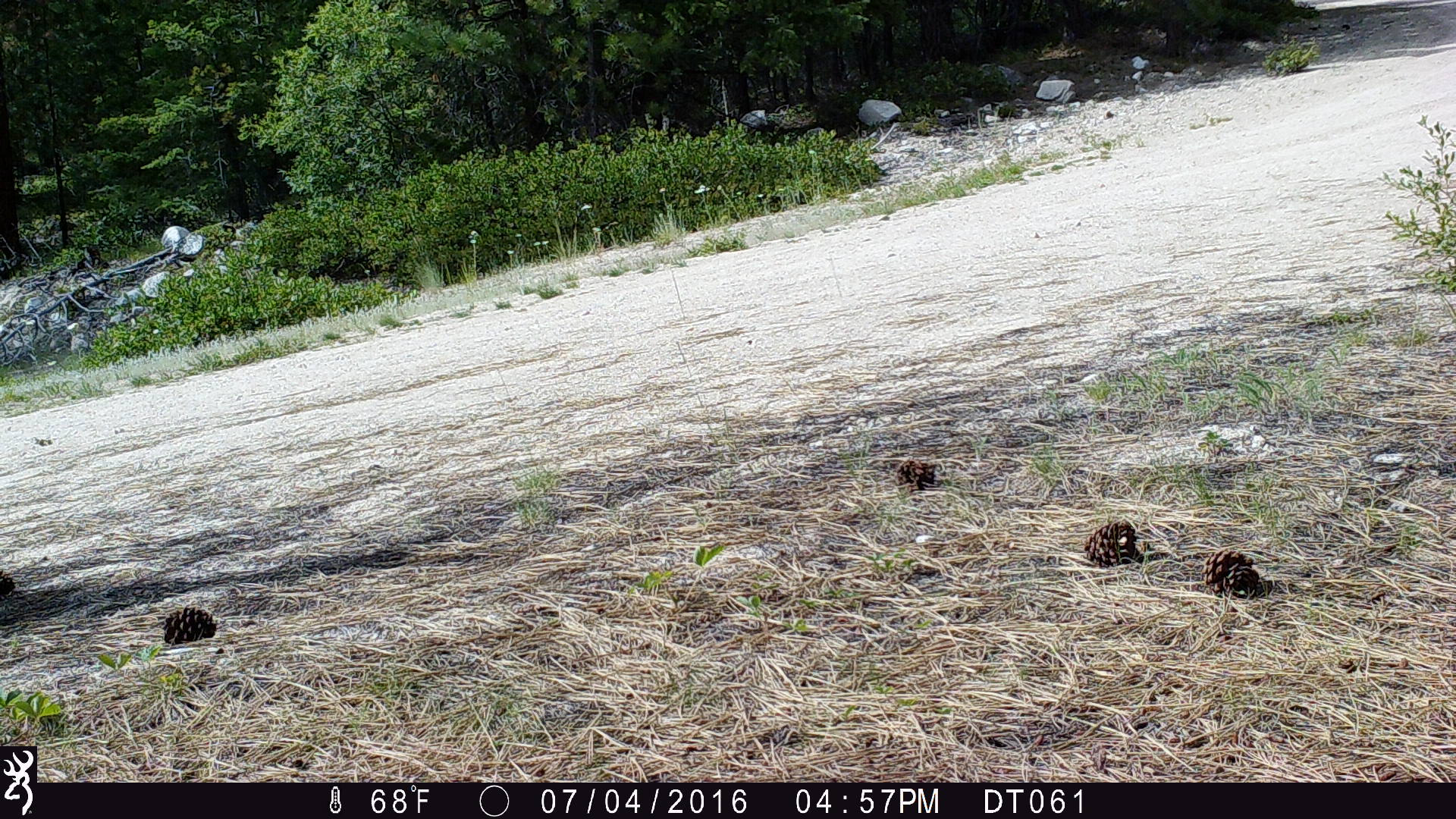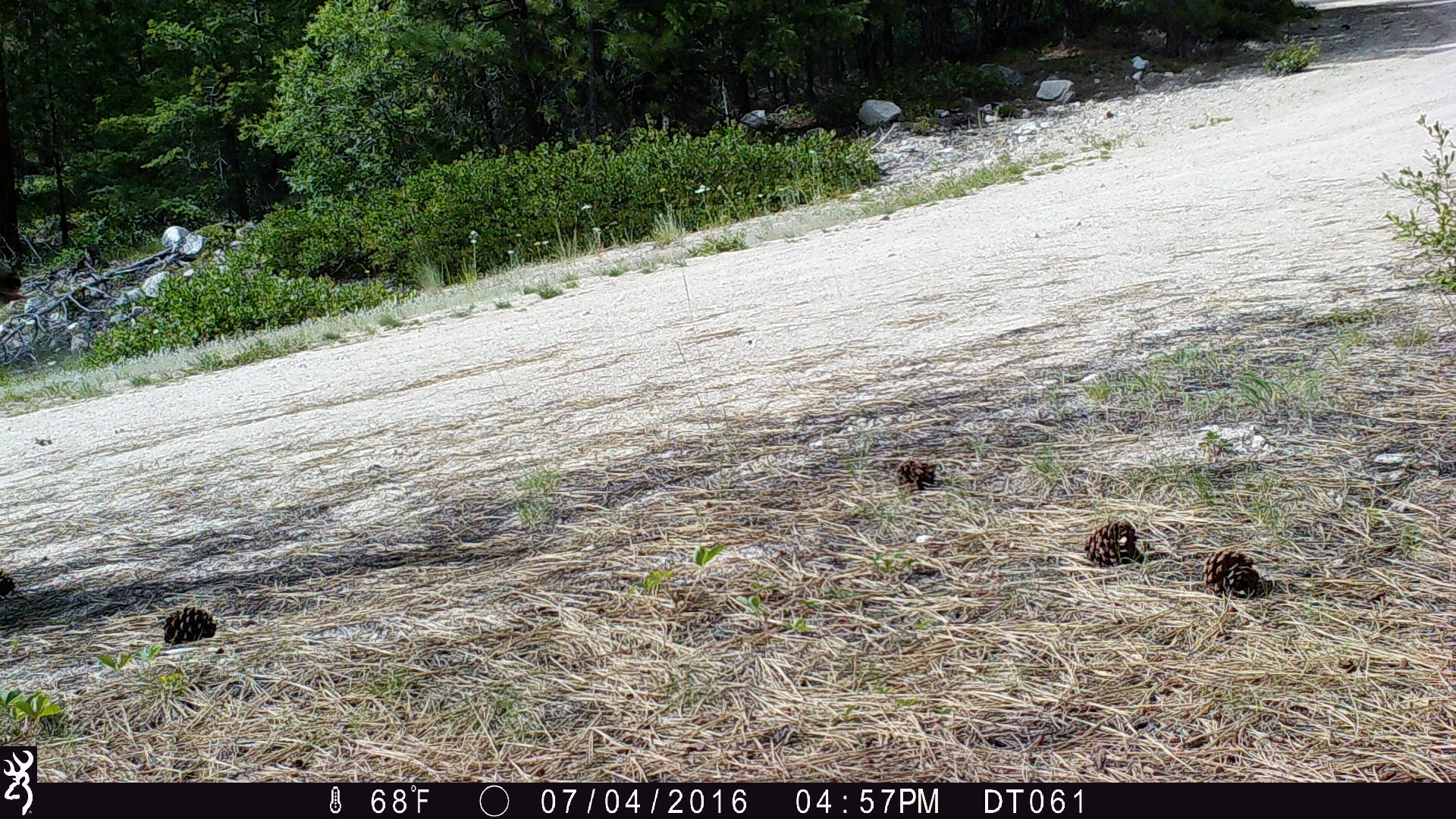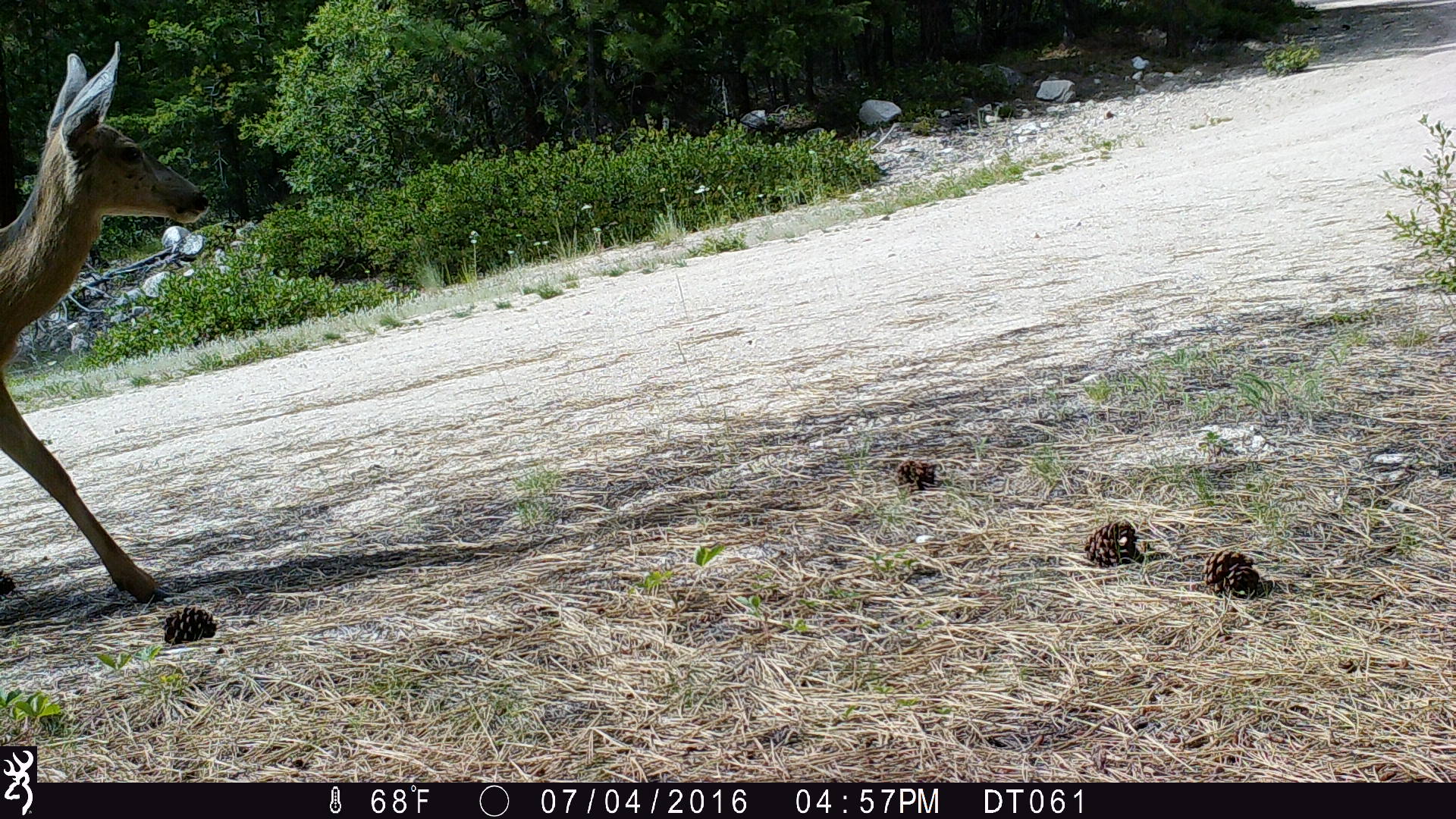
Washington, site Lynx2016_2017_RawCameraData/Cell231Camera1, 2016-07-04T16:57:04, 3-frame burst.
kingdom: Animalia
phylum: Chordata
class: Mammalia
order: Artiodactyla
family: Cervidae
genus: Odocoileus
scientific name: Odocoileus hemionus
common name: mule deer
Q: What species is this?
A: Odocoileus hemionus (mule deer).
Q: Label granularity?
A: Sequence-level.